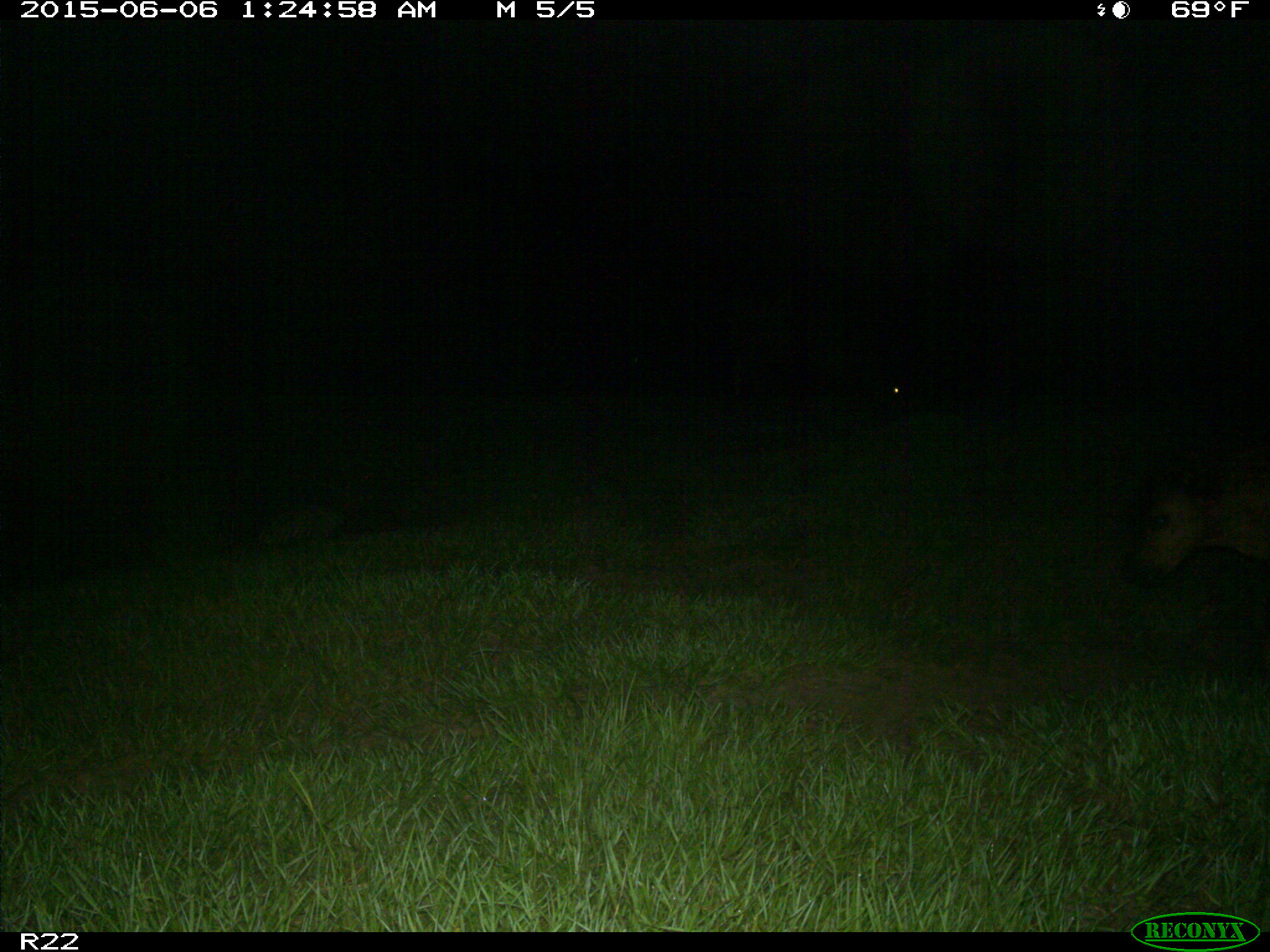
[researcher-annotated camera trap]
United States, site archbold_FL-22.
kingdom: Animalia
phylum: Chordata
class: Mammalia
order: Artiodactyla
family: Bovidae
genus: Bos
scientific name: Bos taurus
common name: domestic cow